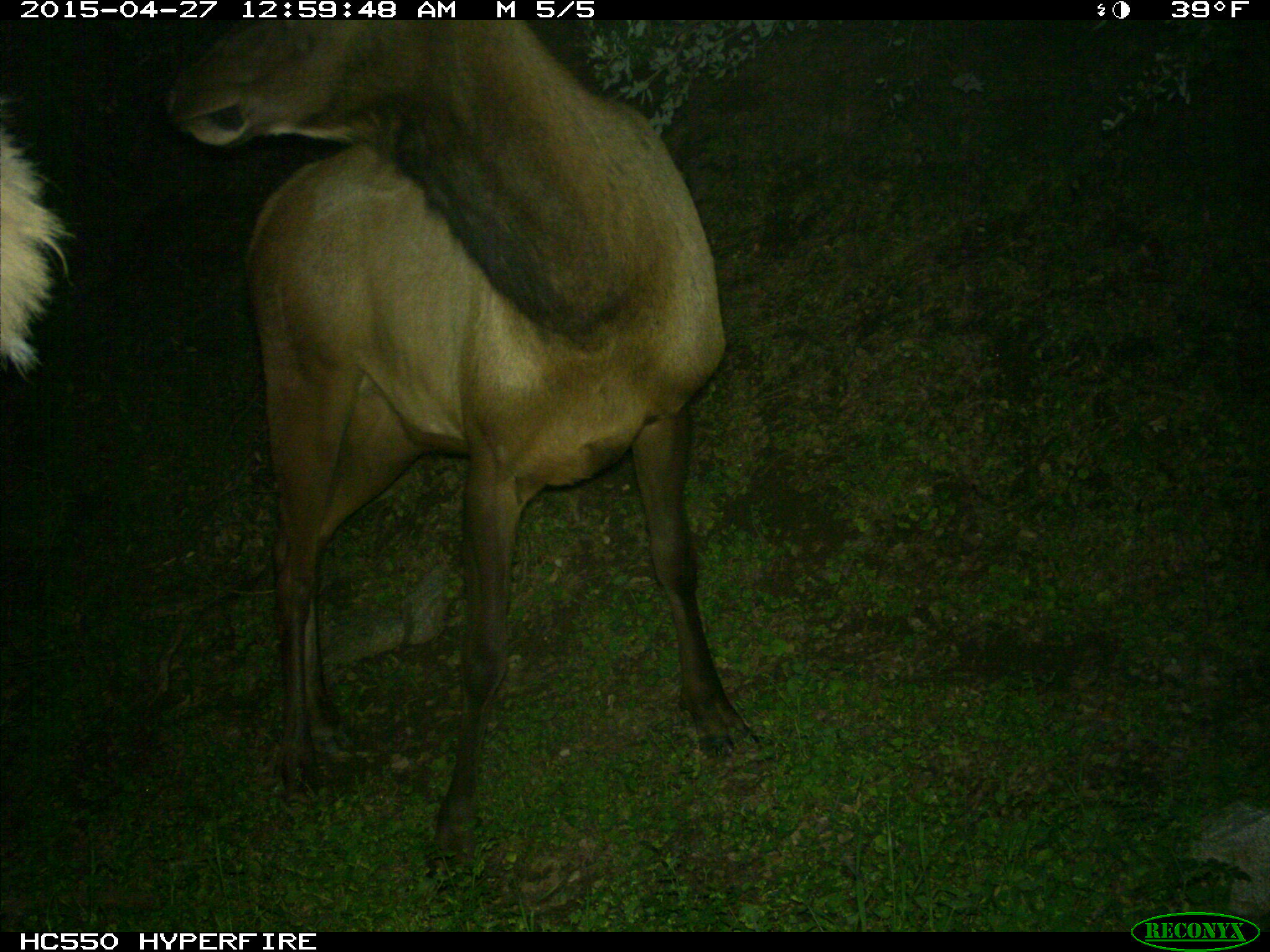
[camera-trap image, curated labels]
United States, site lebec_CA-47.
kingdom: Animalia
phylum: Chordata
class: Mammalia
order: Artiodactyla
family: Cervidae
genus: Cervus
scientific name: Cervus canadensis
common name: elk